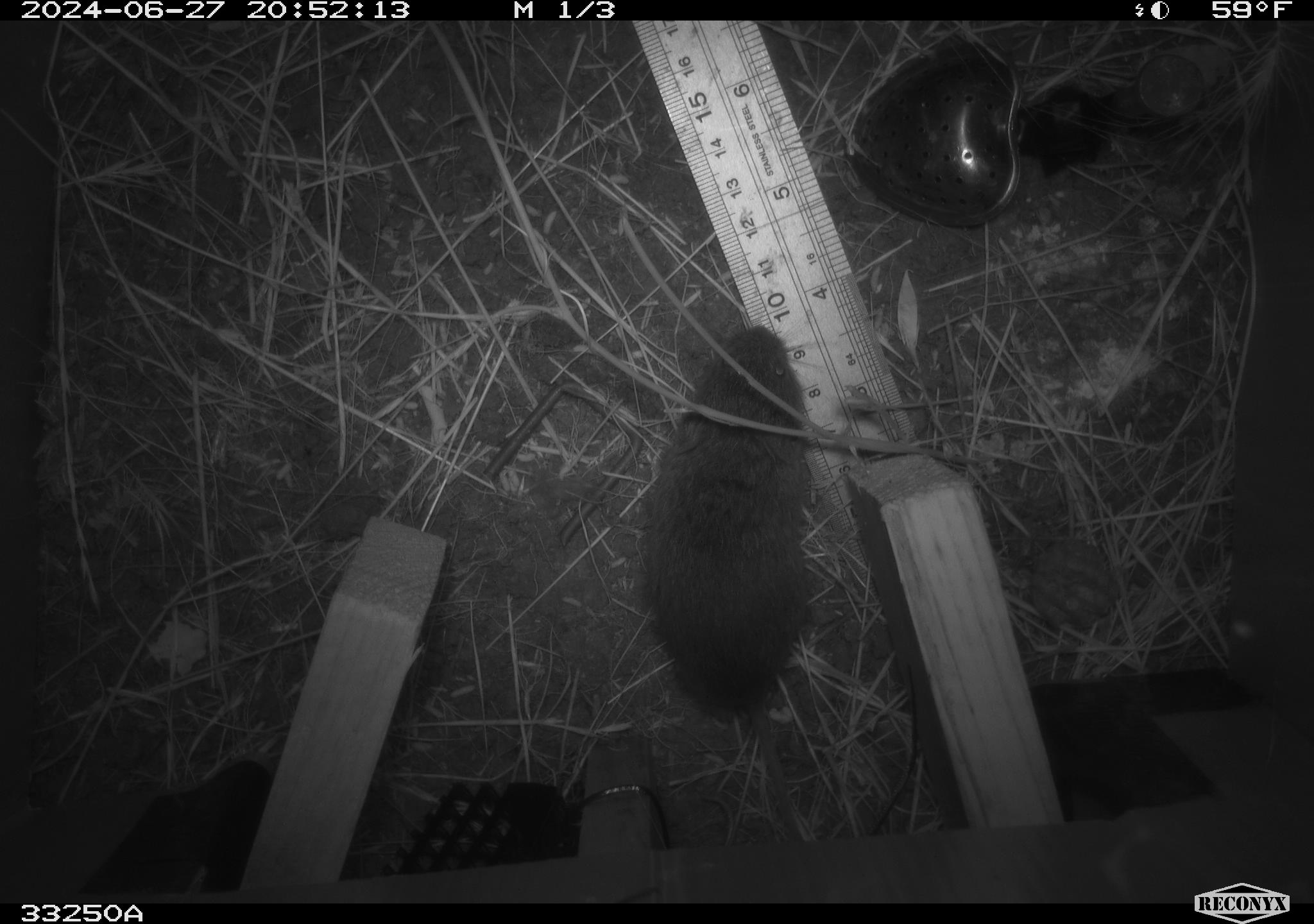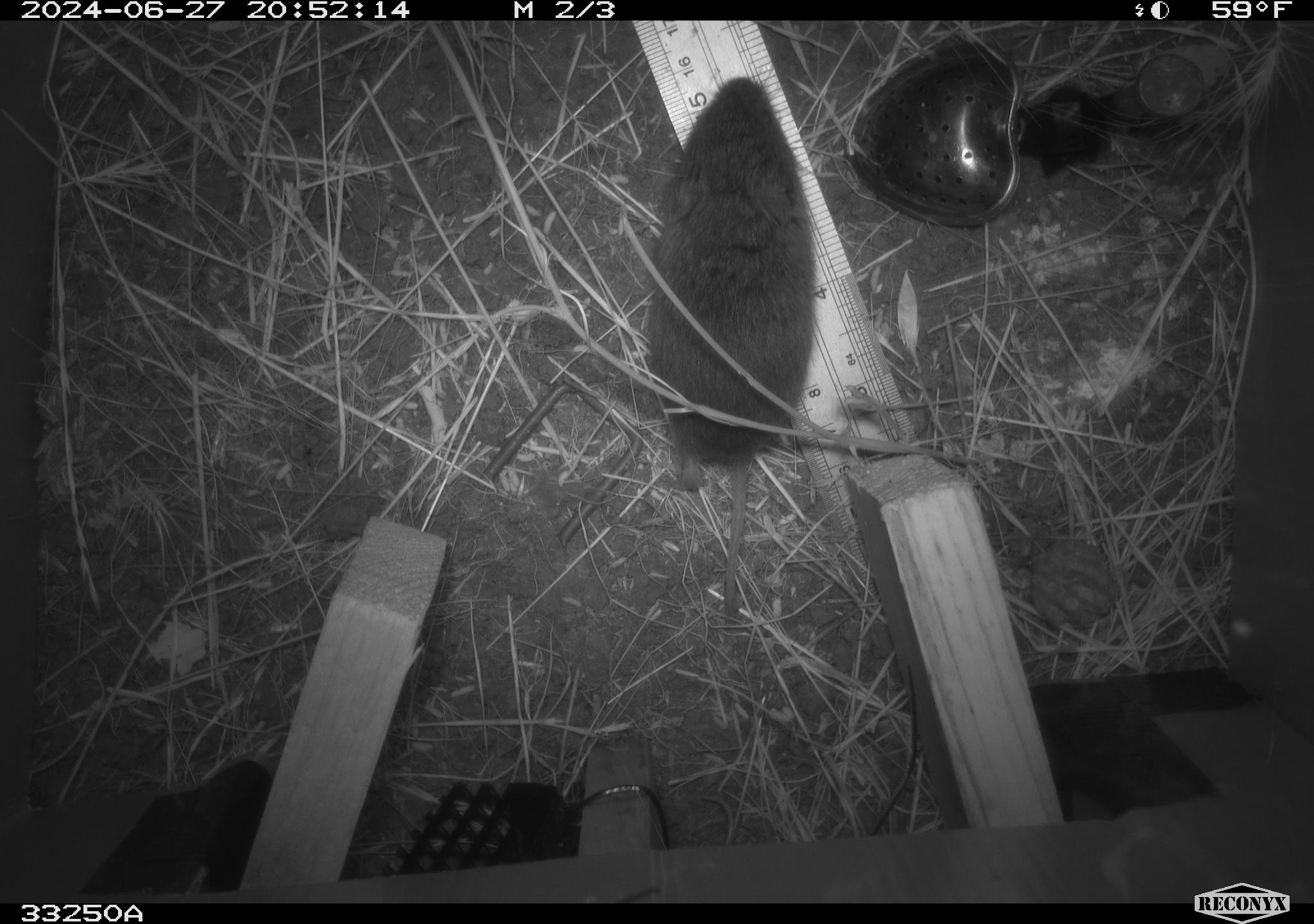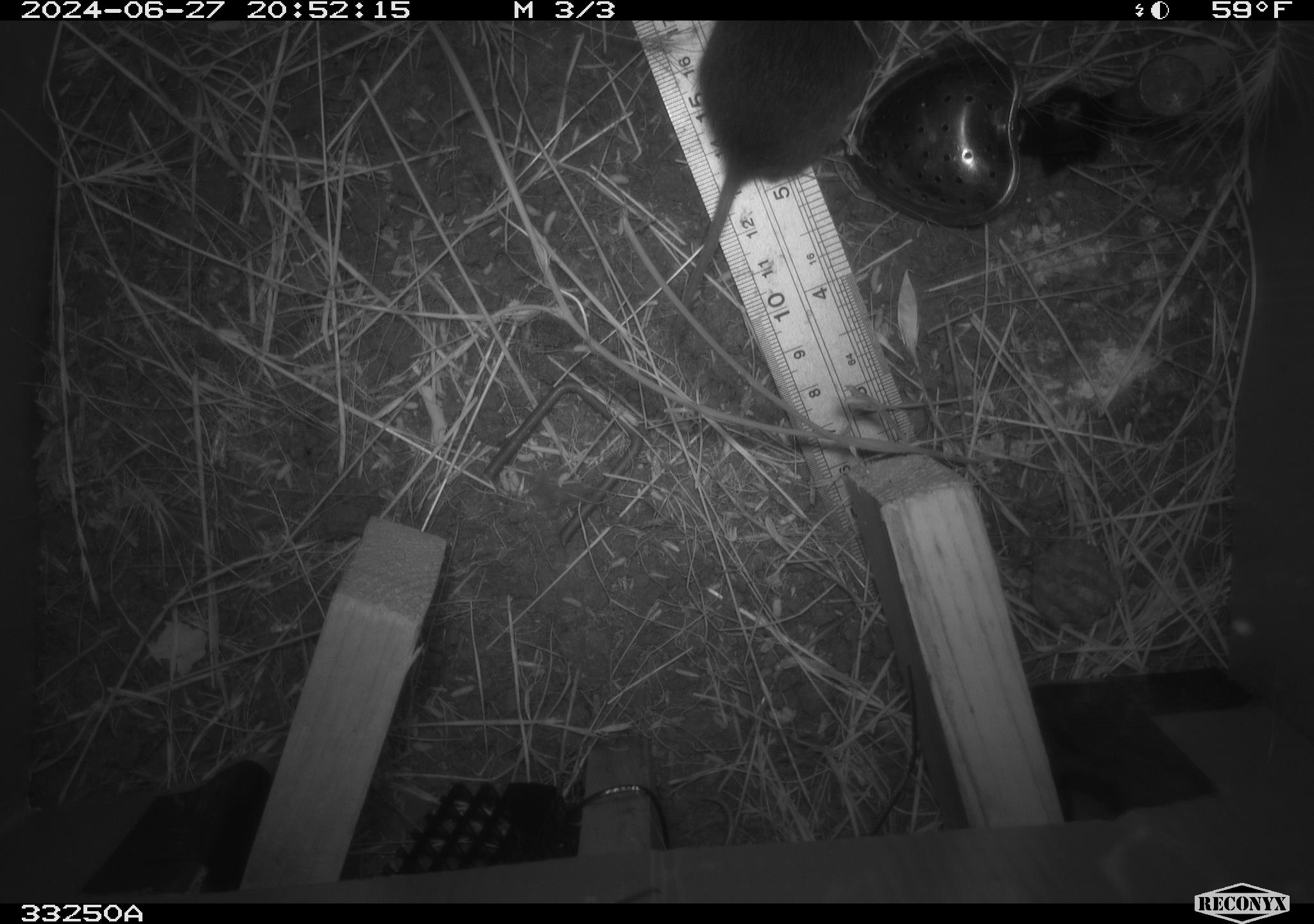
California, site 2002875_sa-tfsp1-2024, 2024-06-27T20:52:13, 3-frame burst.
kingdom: Animalia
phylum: Chordata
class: Mammalia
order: Rodentia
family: Cricetidae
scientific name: Arvicolinae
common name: voles, lemmings, and muskrats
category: arvicolinae subfamily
Arvicolinae subfamily (voles, lemmings, and muskrats) (Arvicolinae).